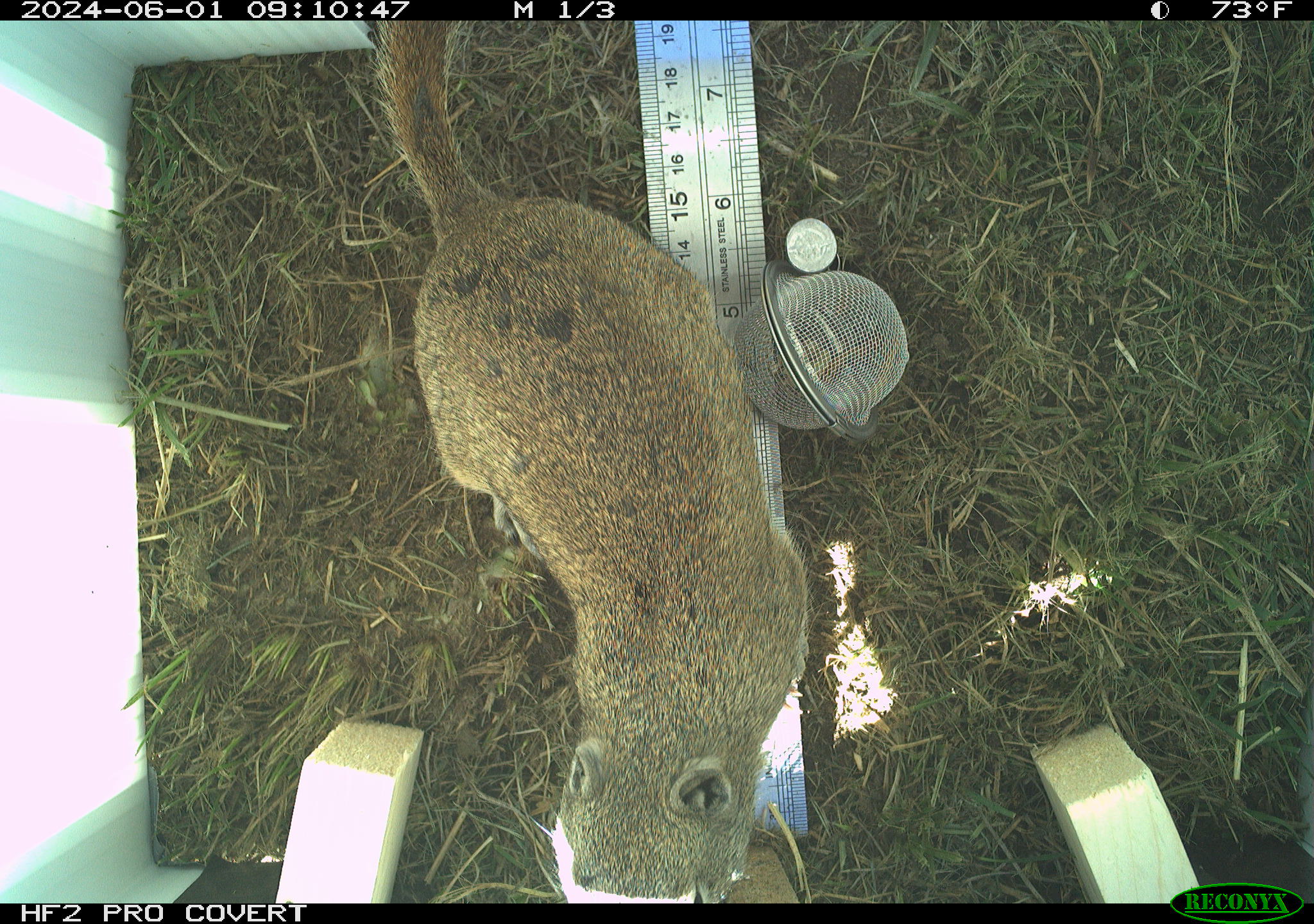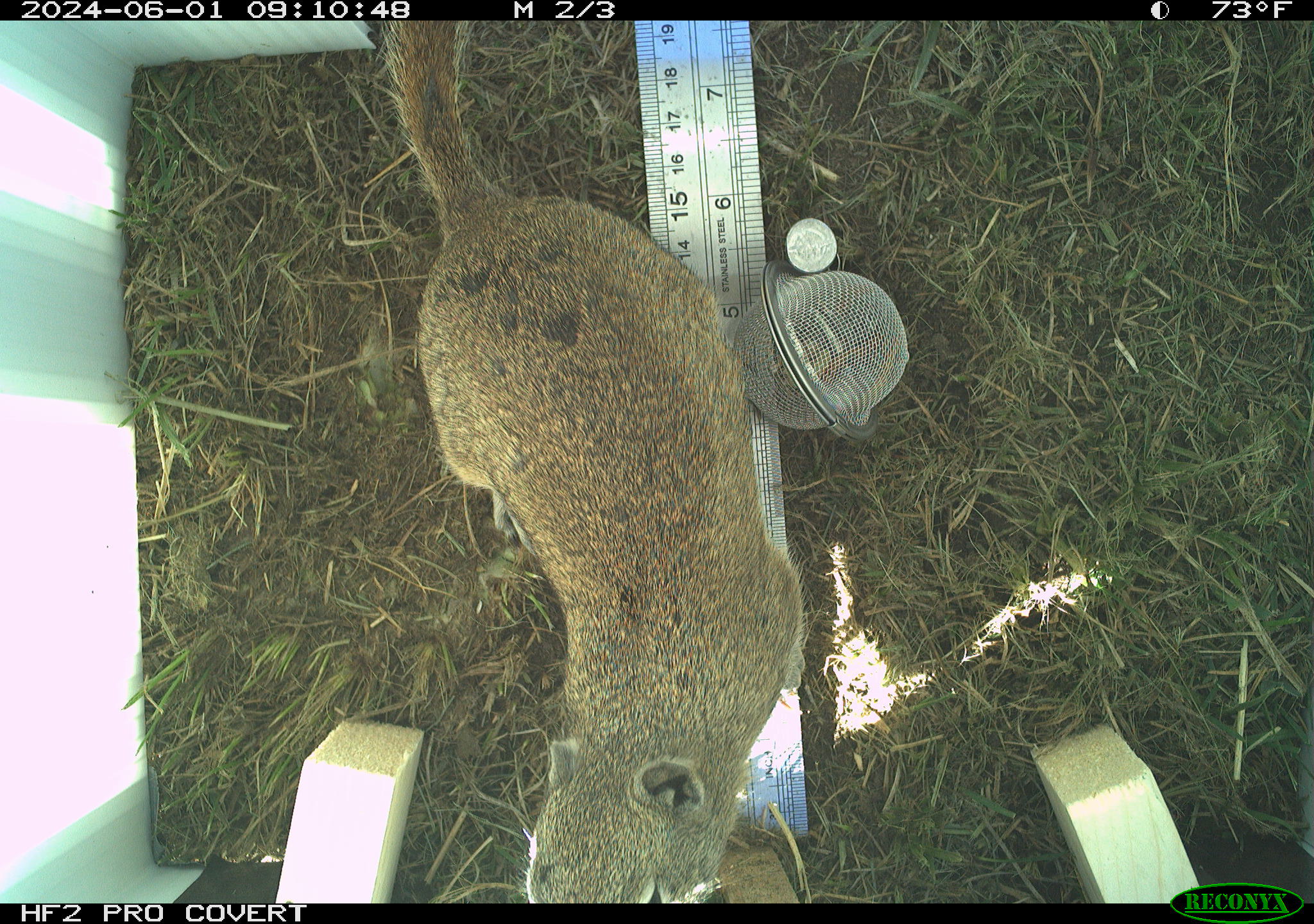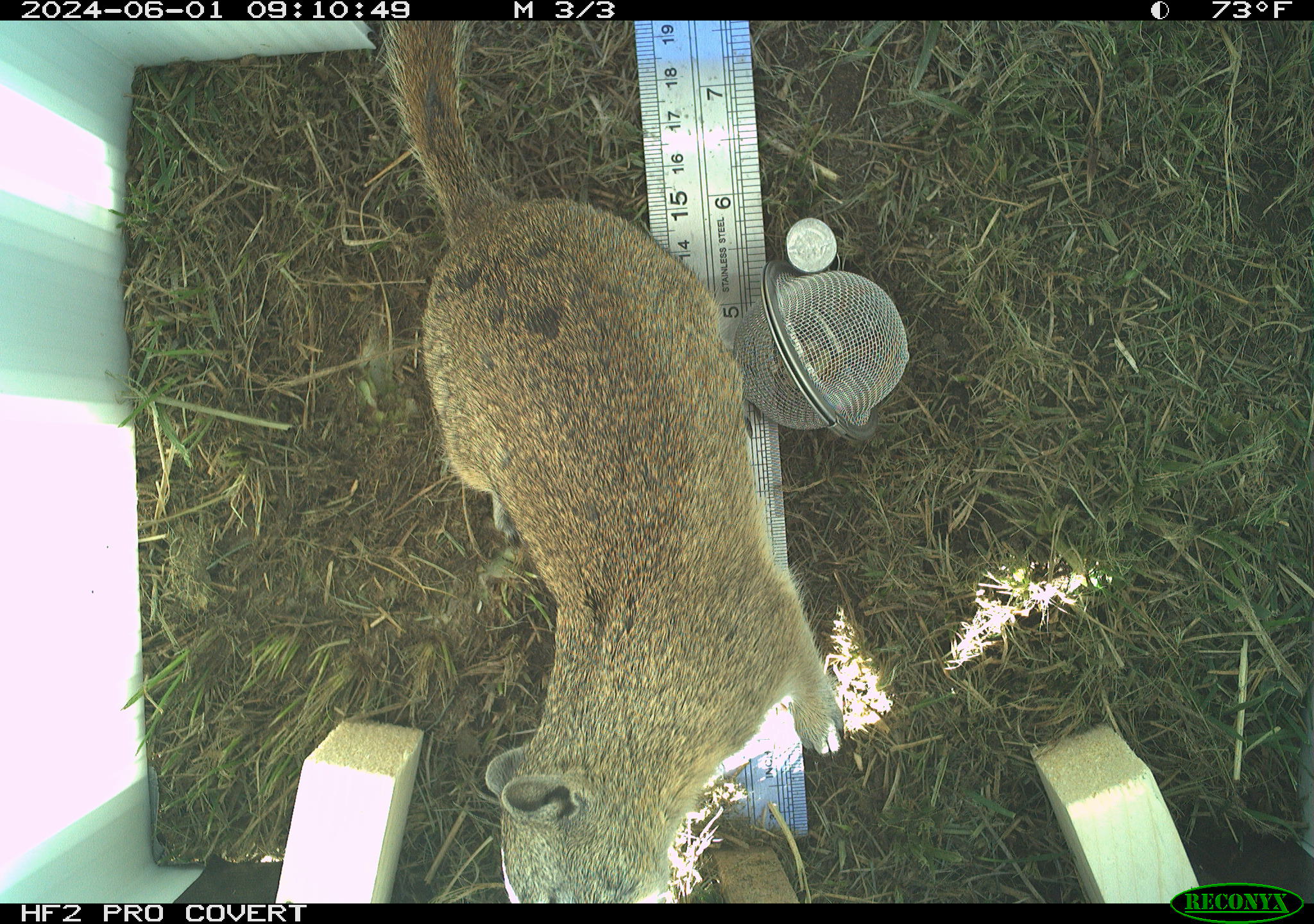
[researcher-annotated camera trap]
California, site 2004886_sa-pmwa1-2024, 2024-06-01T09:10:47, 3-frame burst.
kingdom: Animalia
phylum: Chordata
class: Mammalia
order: Rodentia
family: Sciuridae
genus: Urocitellus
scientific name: Urocitellus beldingi beldingi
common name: belding's ground squirrel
Belding's ground squirrel (Urocitellus beldingi beldingi).